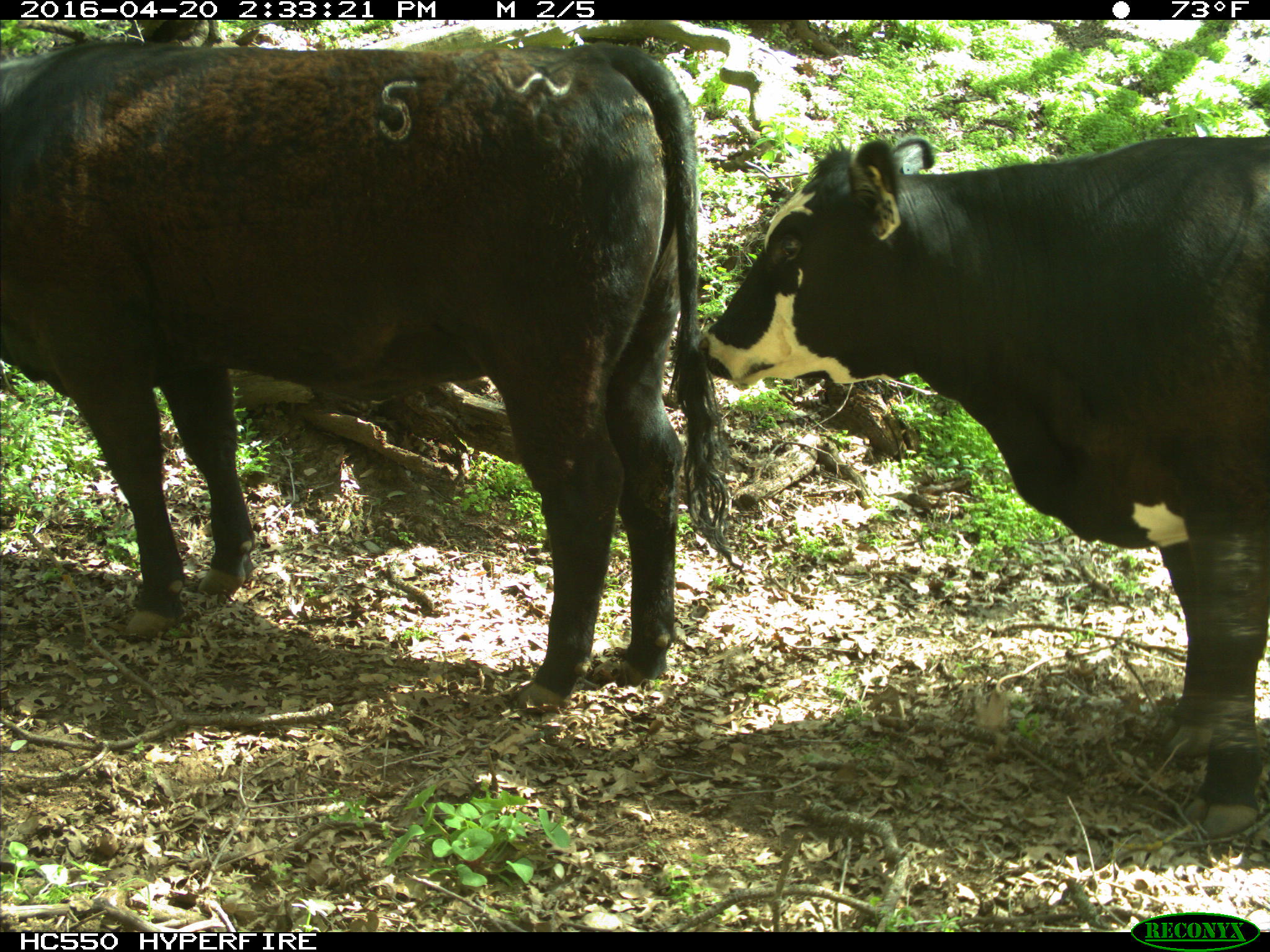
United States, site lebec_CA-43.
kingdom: Animalia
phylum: Chordata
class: Mammalia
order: Artiodactyla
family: Bovidae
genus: Bos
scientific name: Bos taurus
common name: domestic cow